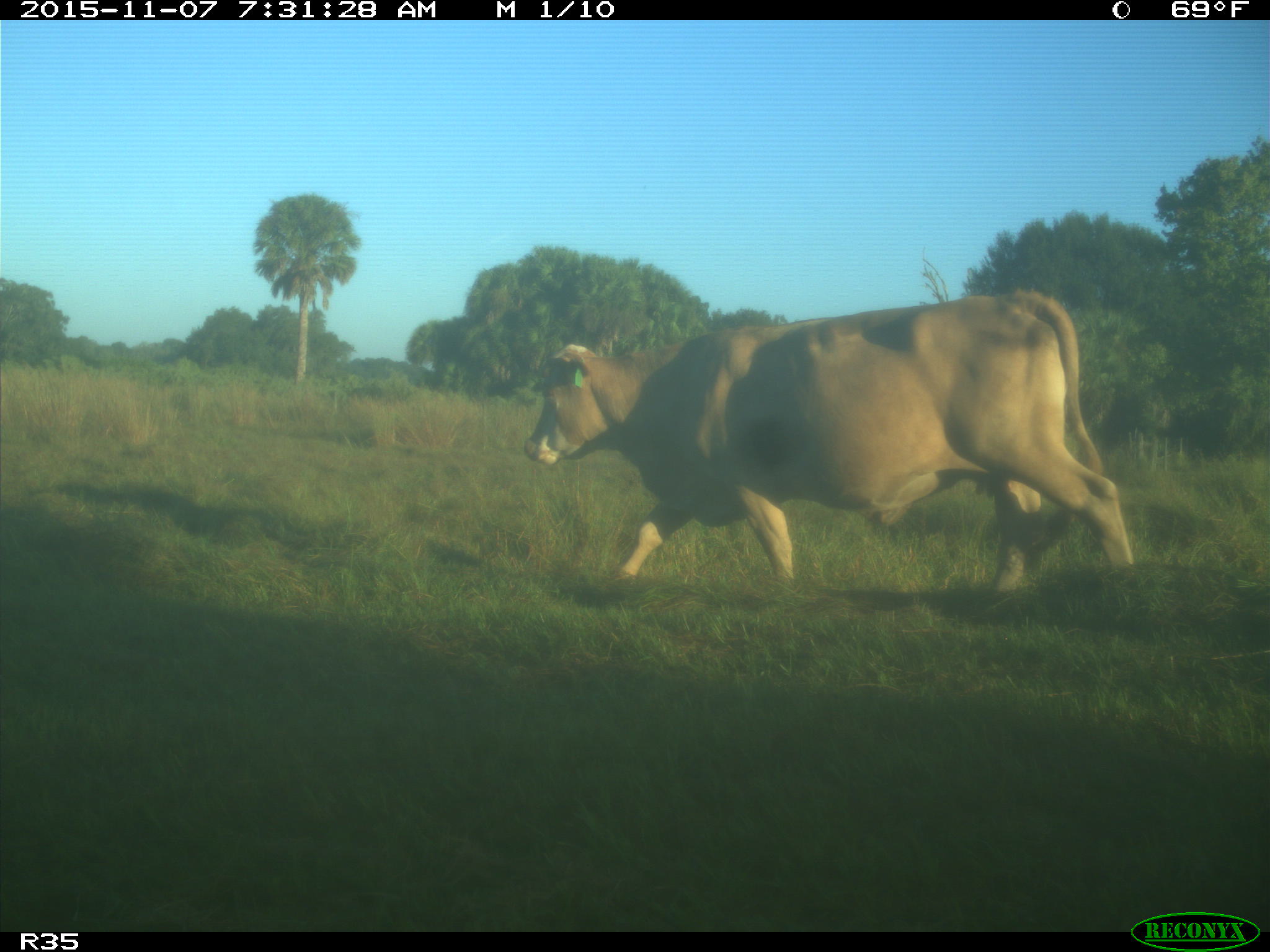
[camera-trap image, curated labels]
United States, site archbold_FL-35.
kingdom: Animalia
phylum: Chordata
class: Mammalia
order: Artiodactyla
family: Bovidae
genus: Bos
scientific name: Bos taurus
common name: domestic cow